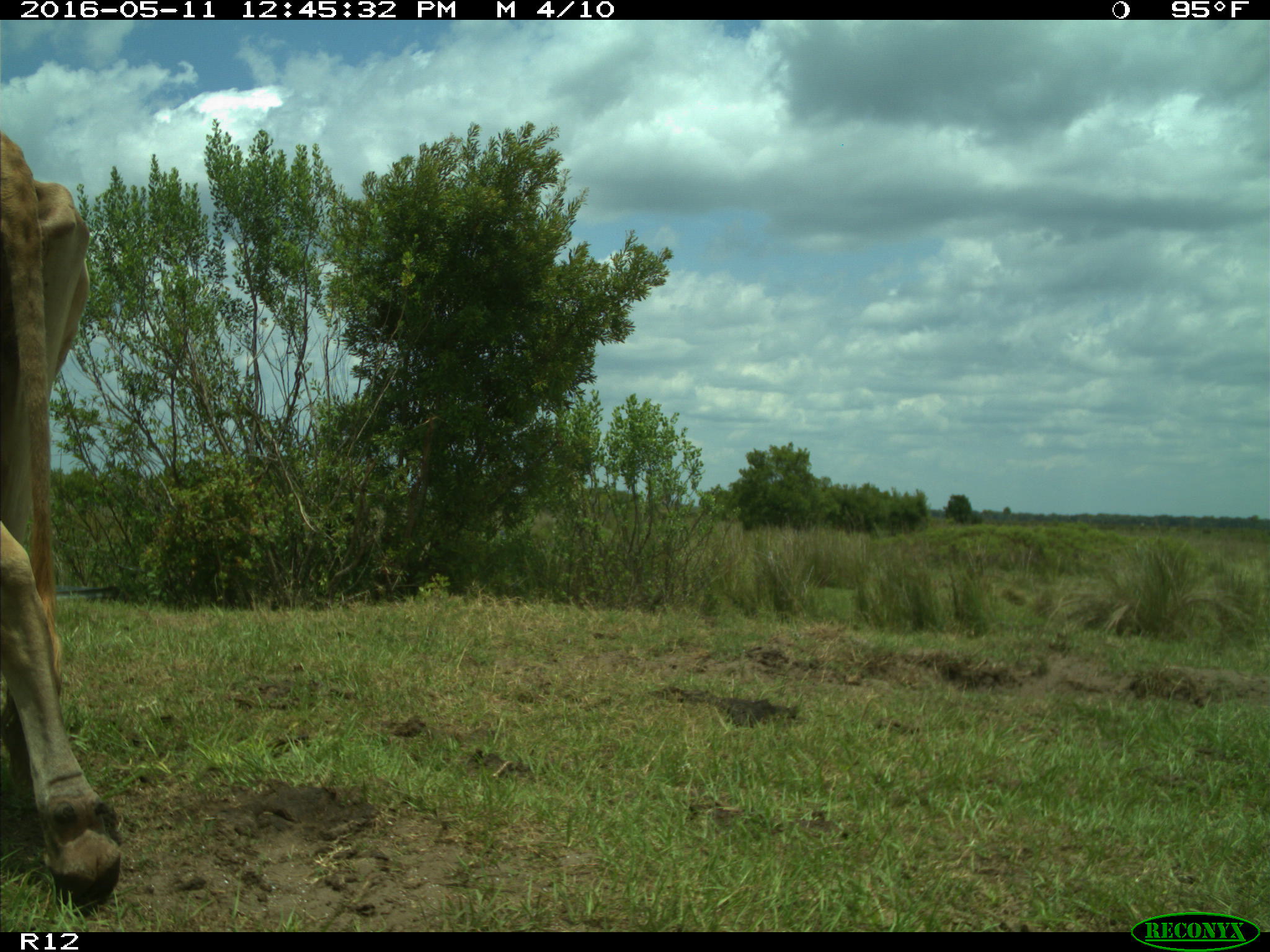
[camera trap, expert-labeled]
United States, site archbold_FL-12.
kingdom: Animalia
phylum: Chordata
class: Mammalia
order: Artiodactyla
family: Bovidae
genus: Bos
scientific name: Bos taurus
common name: domestic cow